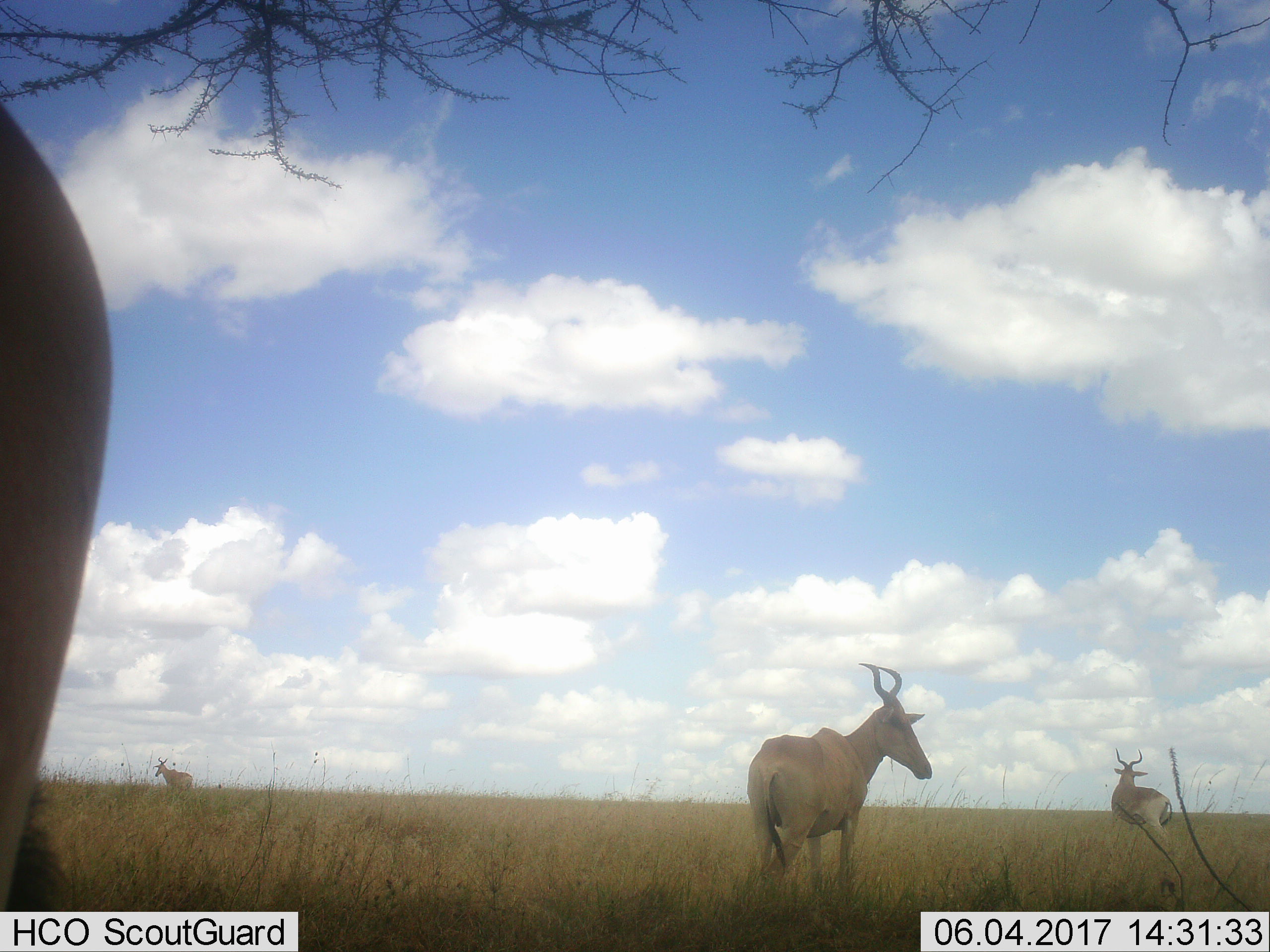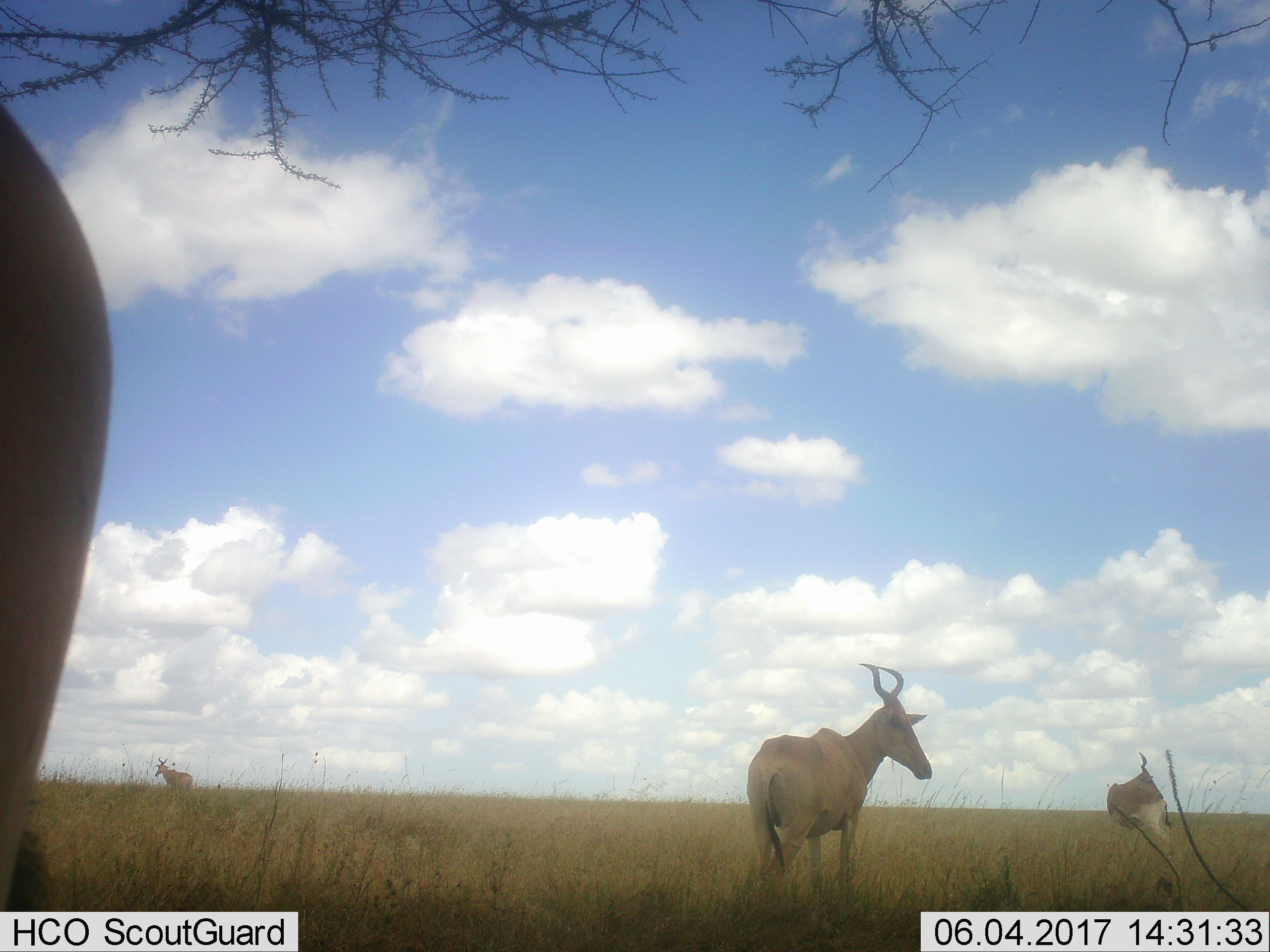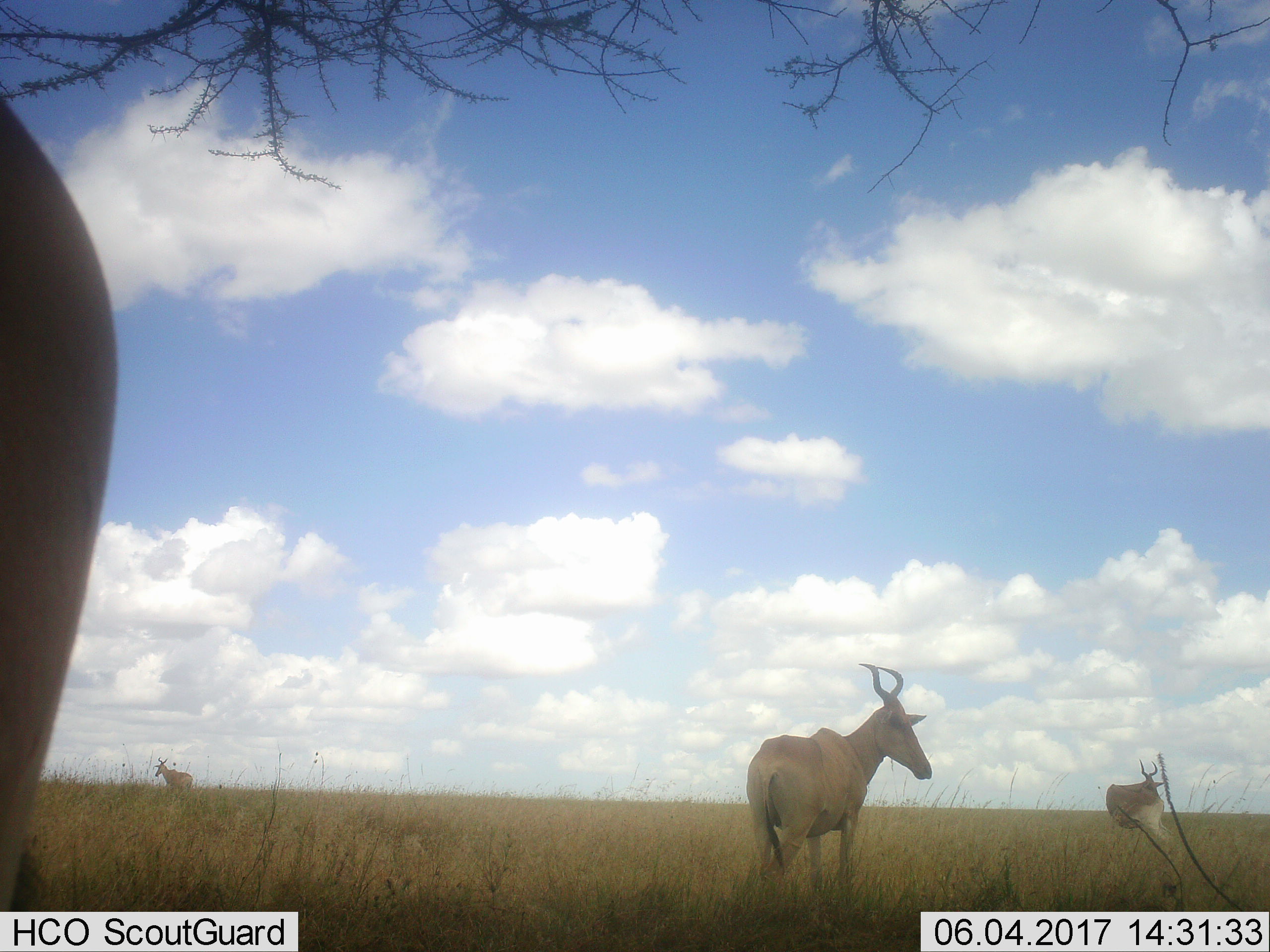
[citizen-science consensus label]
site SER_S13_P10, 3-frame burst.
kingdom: Animalia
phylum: Chordata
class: Mammalia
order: Artiodactyla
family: Bovidae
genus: Alcelaphus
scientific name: Alcelaphus buselaphus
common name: hartebeest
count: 4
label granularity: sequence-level